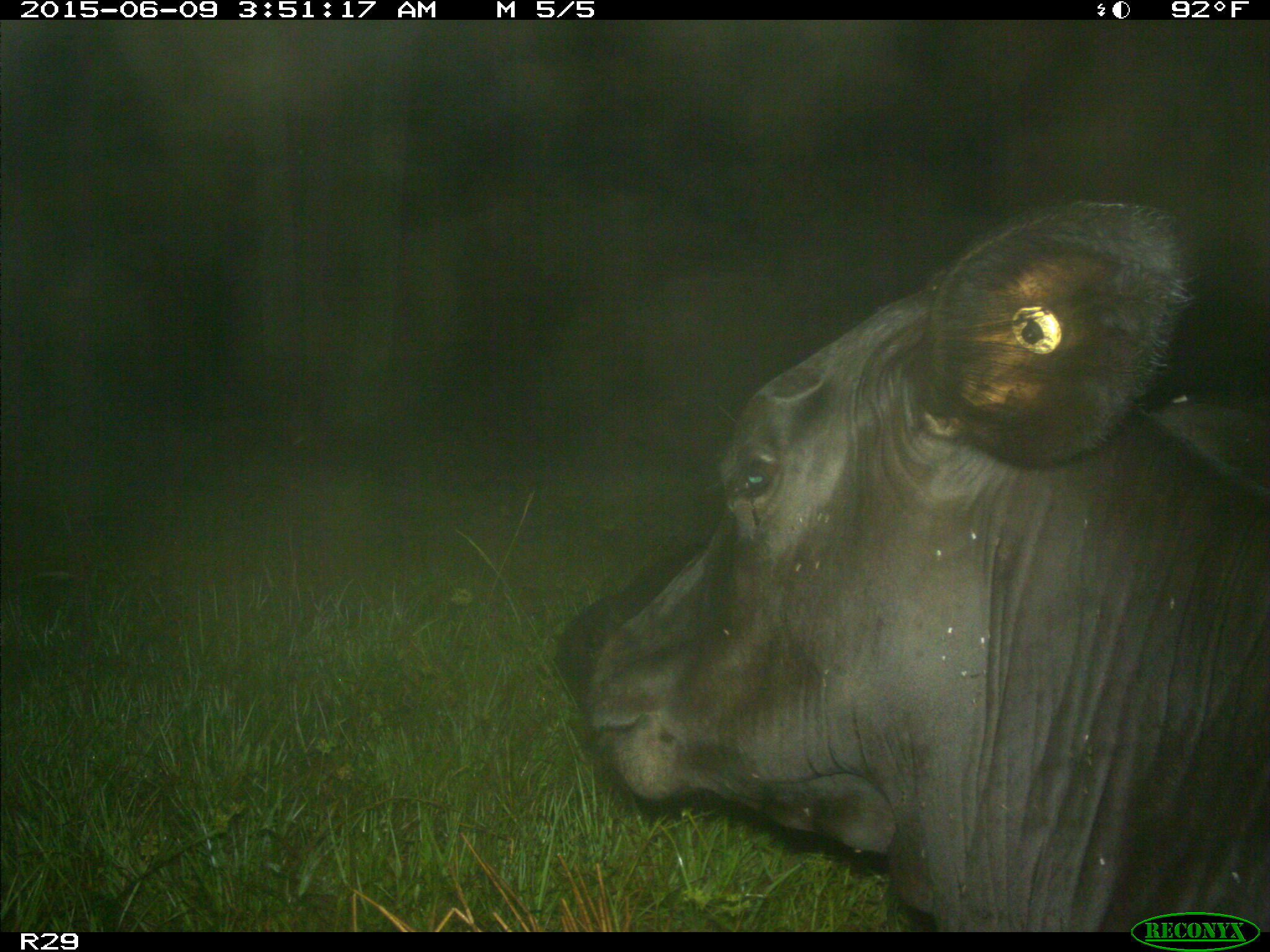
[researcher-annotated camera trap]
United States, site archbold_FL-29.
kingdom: Animalia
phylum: Chordata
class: Mammalia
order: Artiodactyla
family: Bovidae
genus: Bos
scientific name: Bos taurus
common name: domestic cow